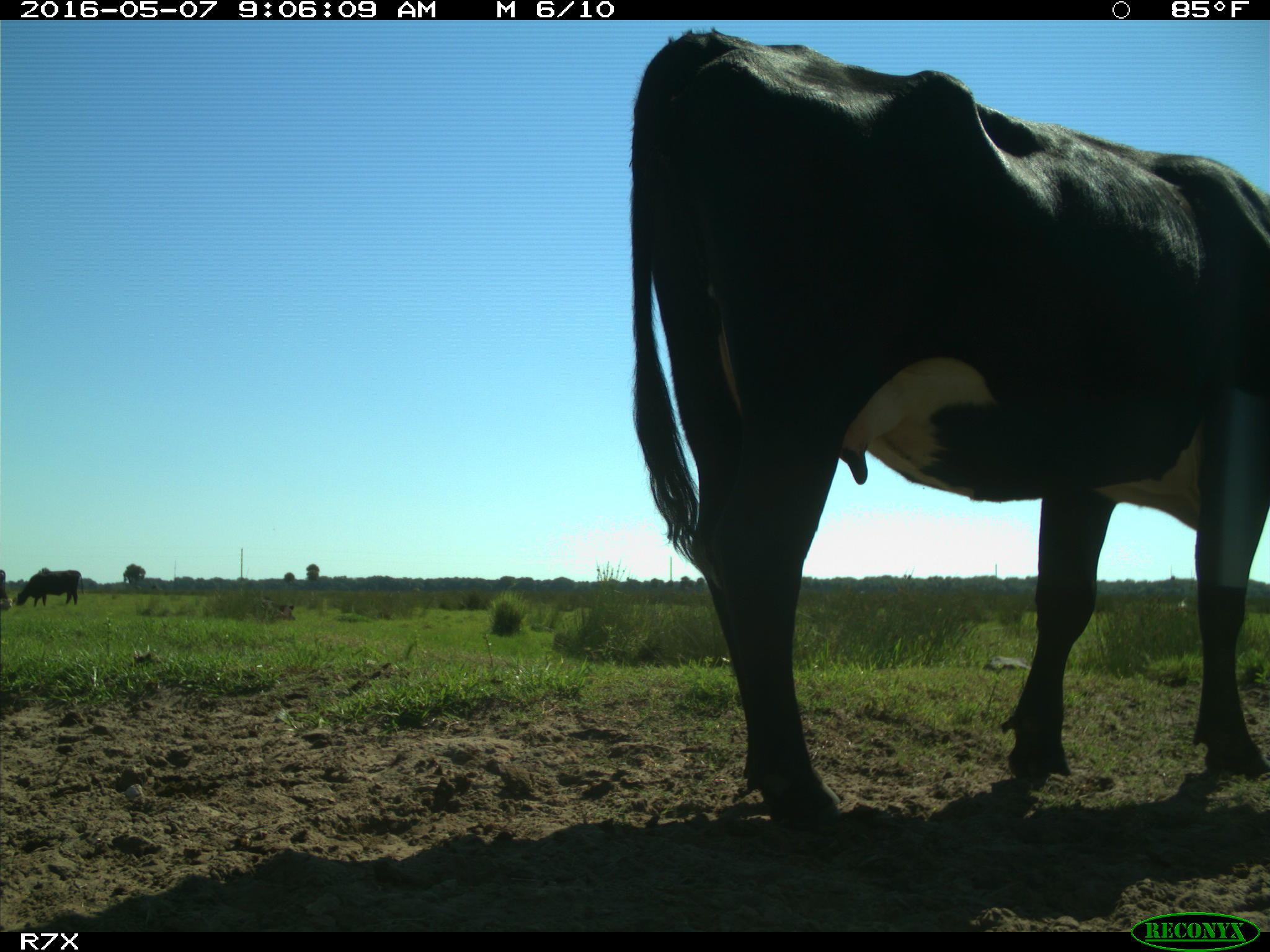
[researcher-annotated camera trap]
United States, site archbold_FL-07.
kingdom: Animalia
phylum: Chordata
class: Mammalia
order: Artiodactyla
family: Bovidae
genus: Bos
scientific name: Bos taurus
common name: domestic cow